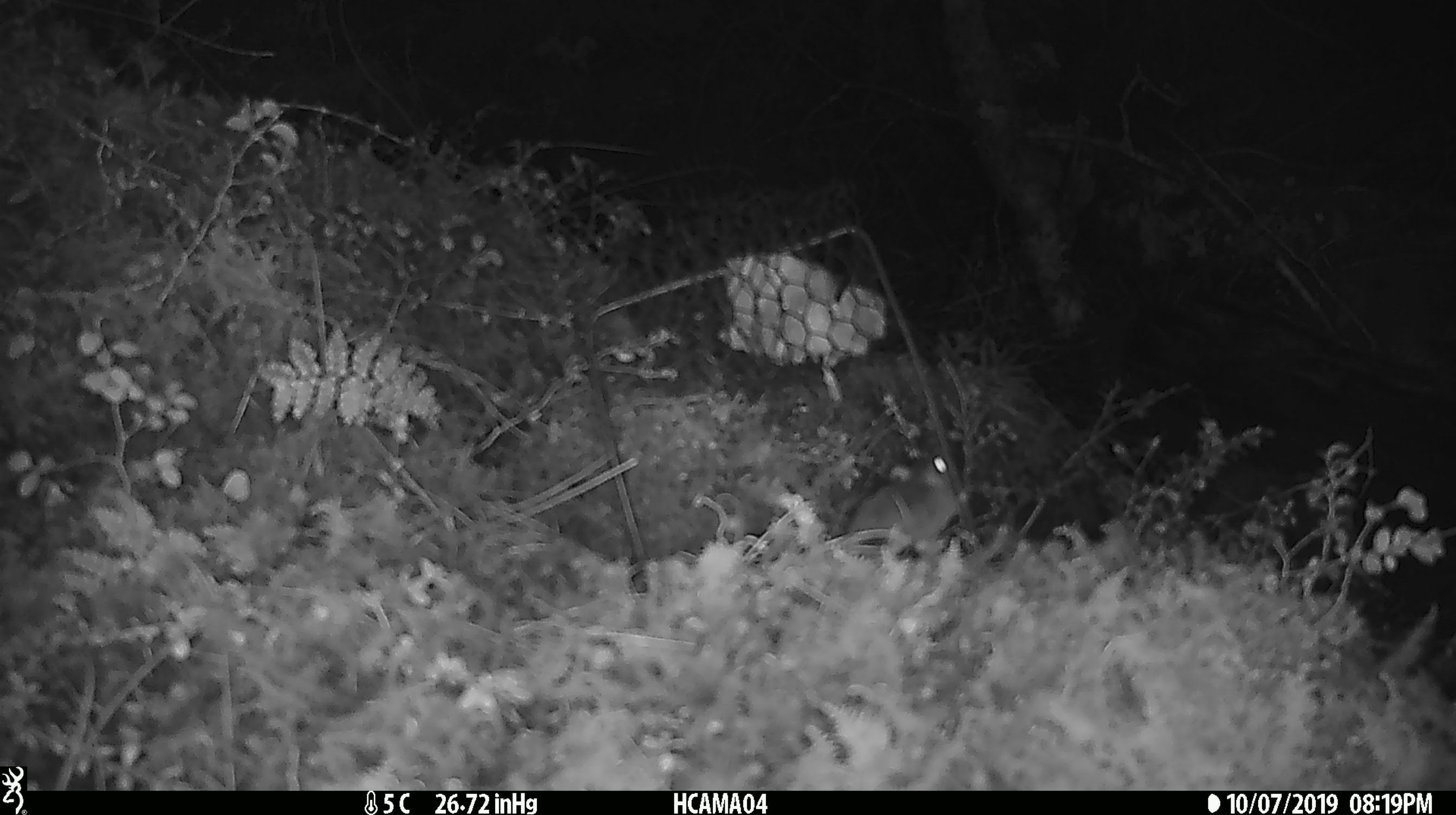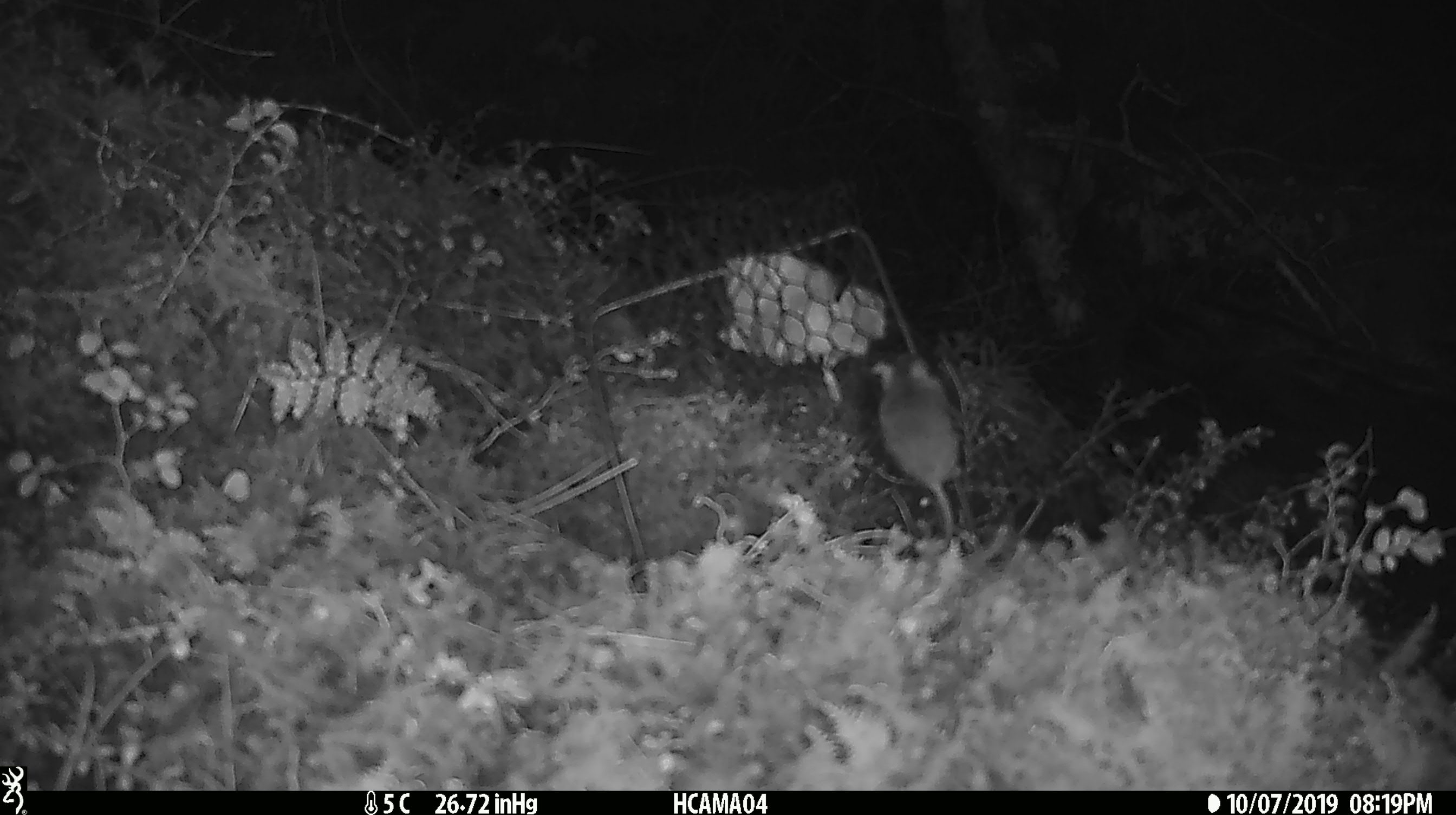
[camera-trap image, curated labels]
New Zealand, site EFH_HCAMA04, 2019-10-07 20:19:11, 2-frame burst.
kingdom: Animalia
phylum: Chordata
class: Mammalia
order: Rodentia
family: Muridae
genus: Mus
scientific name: Mus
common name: mouse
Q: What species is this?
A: Mouse (Mus).